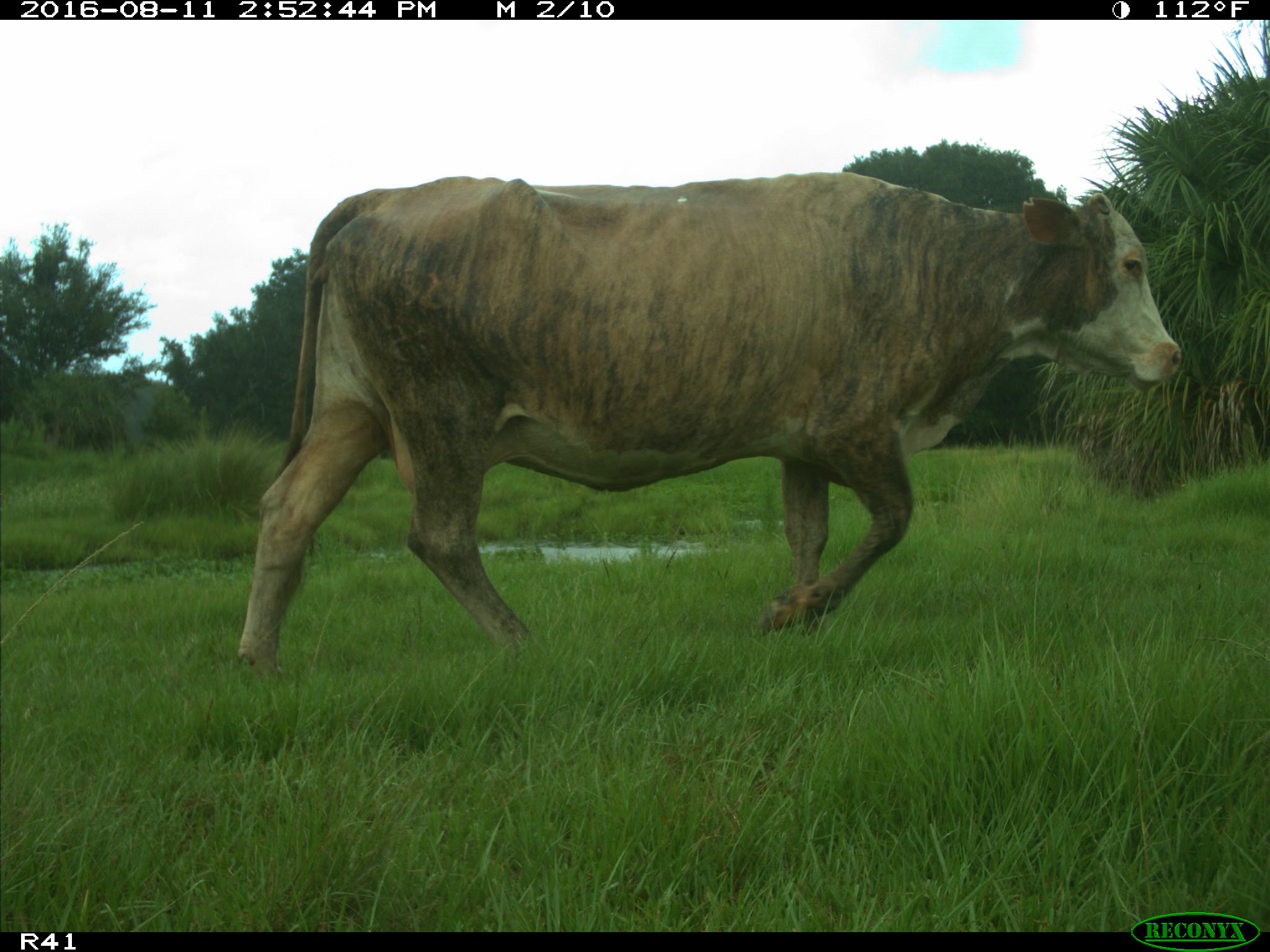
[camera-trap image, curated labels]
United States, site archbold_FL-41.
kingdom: Animalia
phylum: Chordata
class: Mammalia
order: Artiodactyla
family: Bovidae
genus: Bos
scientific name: Bos taurus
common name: domestic cow